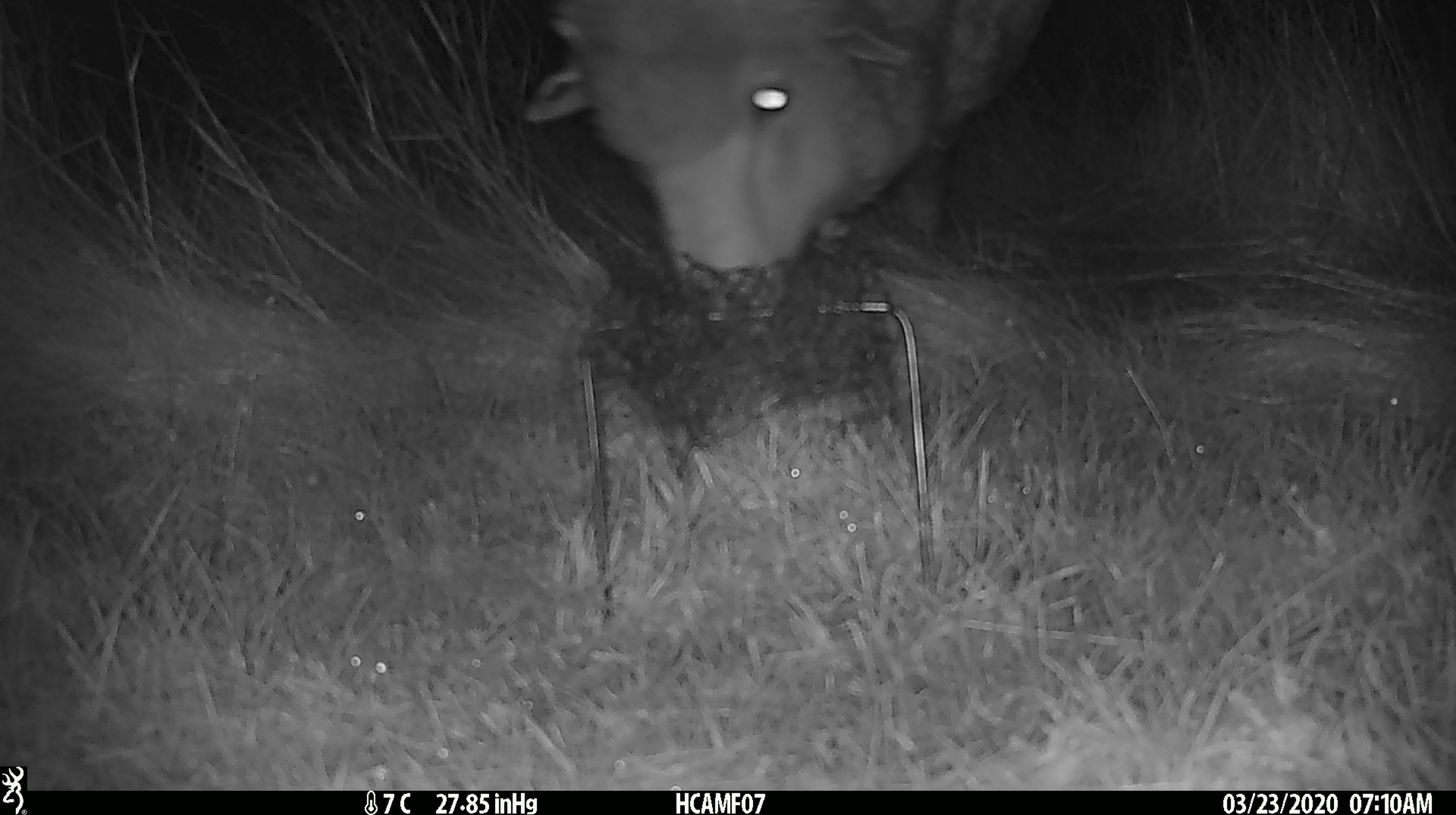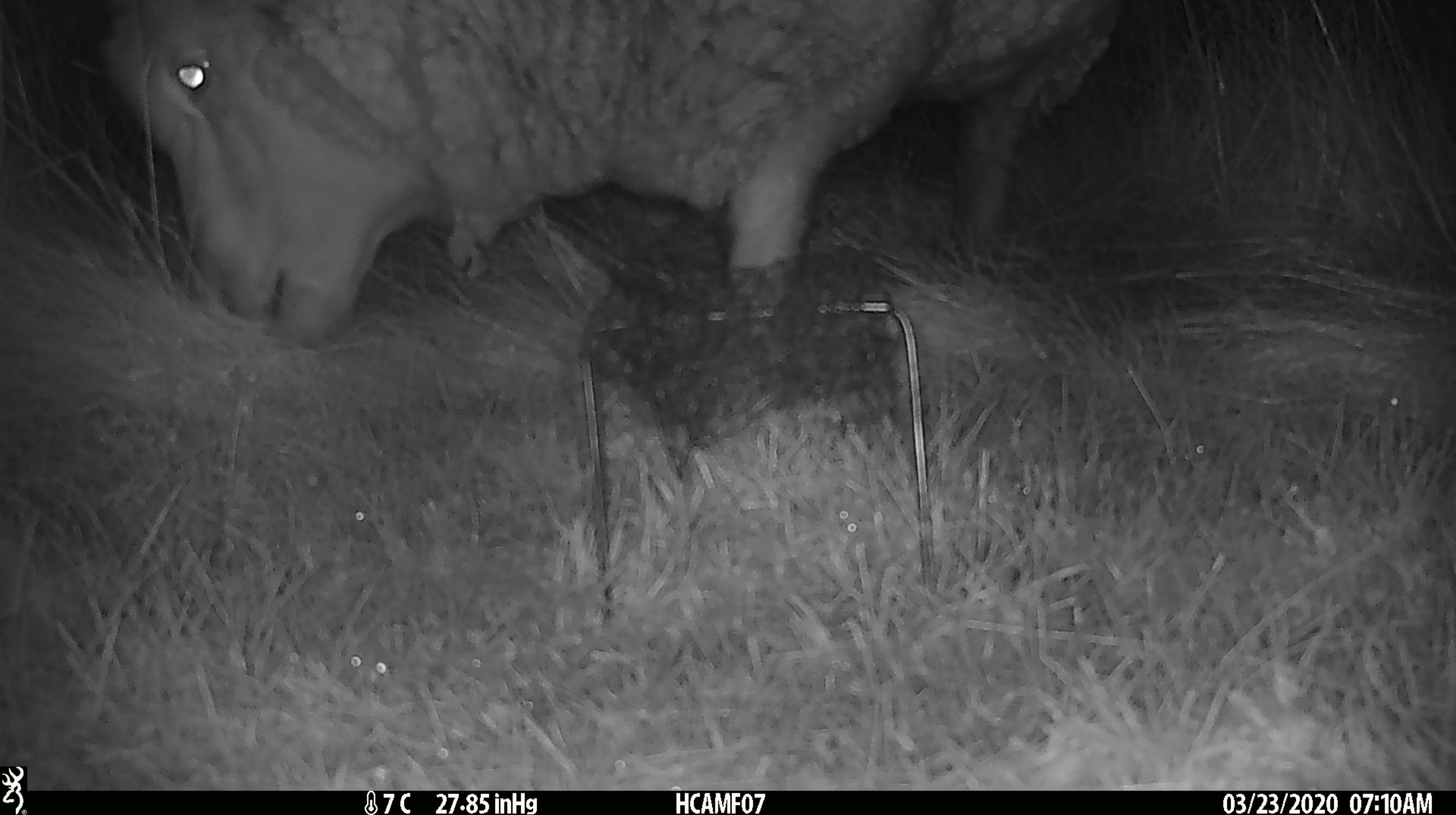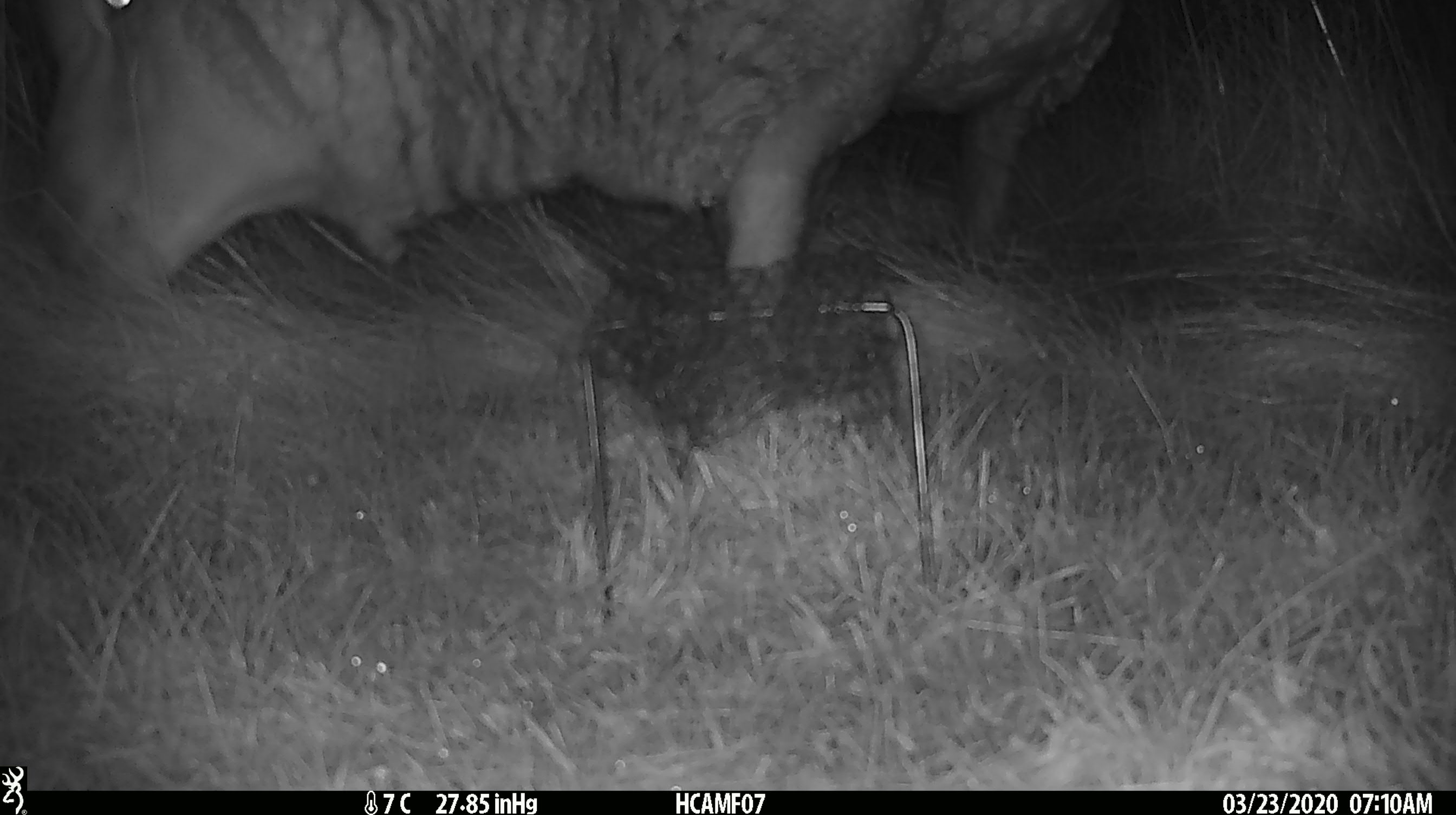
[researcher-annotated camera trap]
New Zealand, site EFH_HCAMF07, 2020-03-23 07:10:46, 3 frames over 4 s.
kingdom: Animalia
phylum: Chordata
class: Mammalia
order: Artiodactyla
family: Bovidae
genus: Ovis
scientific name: Ovis aries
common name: domestic sheep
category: sheep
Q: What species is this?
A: Sheep (domestic sheep) (Ovis aries).